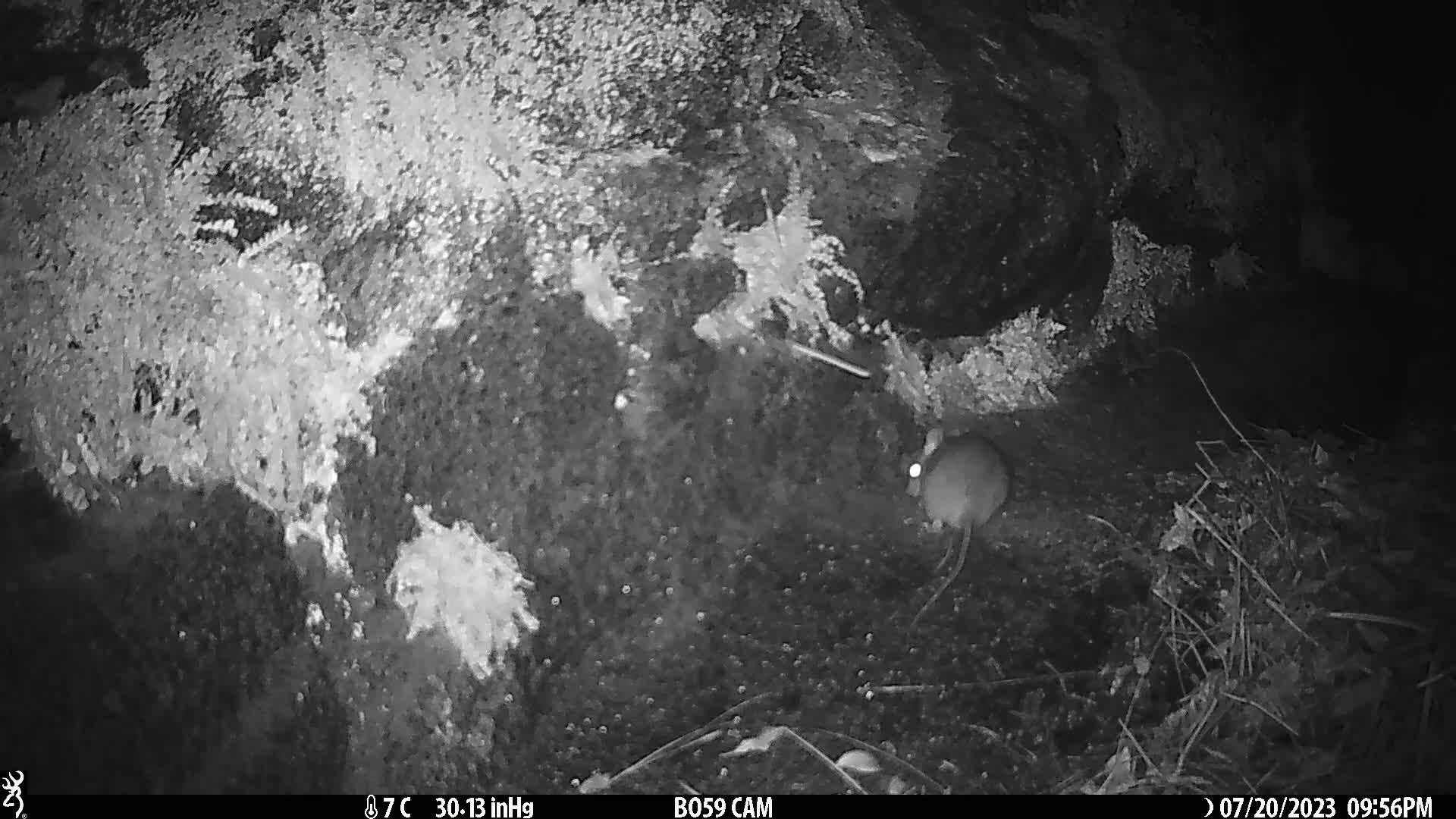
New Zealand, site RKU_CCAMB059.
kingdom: Animalia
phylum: Chordata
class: Mammalia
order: Rodentia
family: Muridae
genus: Rattus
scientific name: Rattus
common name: rat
Rat (Rattus).